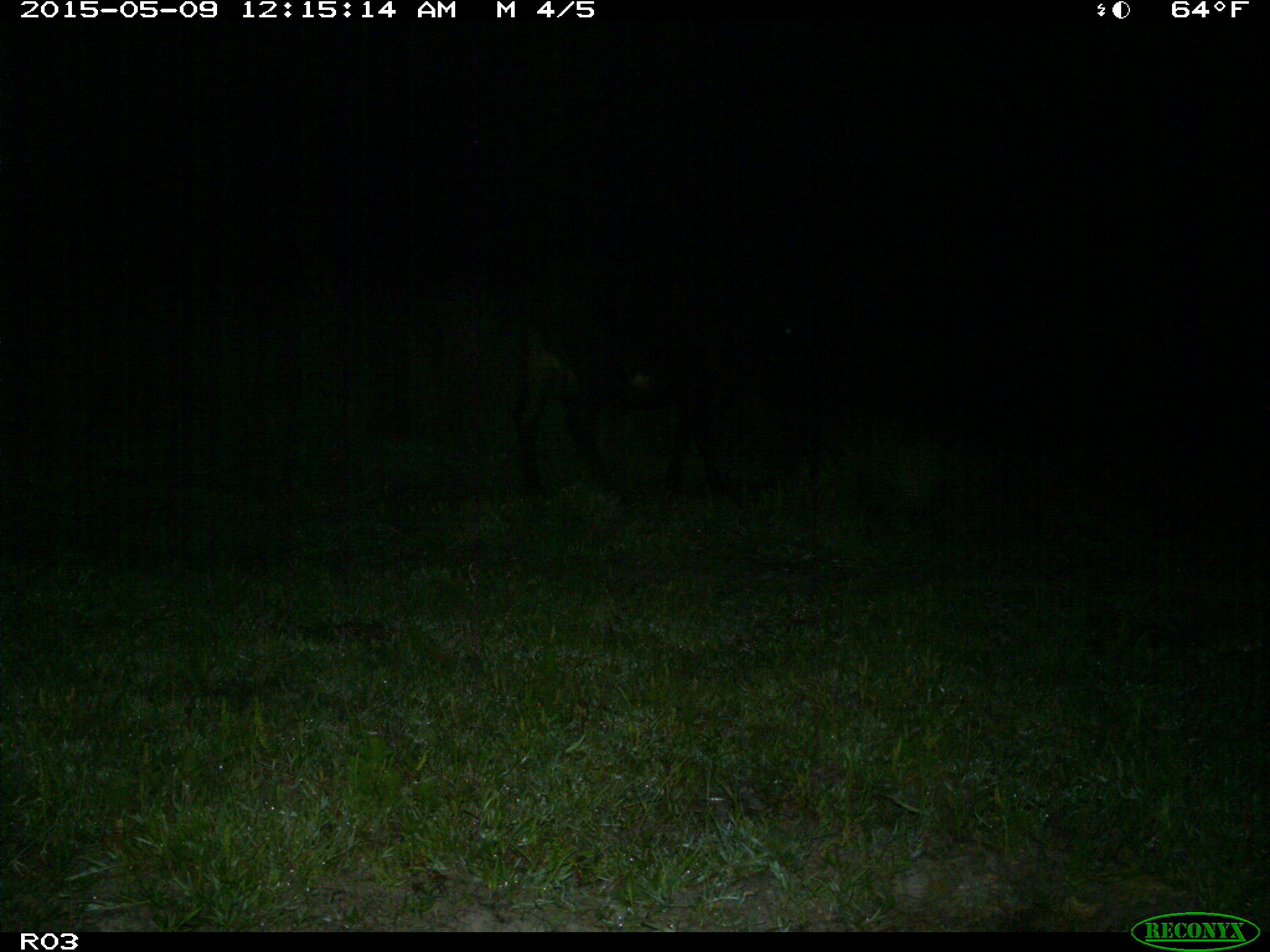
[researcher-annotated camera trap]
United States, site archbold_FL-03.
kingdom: Animalia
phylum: Chordata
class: Mammalia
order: Artiodactyla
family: Bovidae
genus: Bos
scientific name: Bos taurus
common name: domestic cow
Bos taurus (domestic cow).